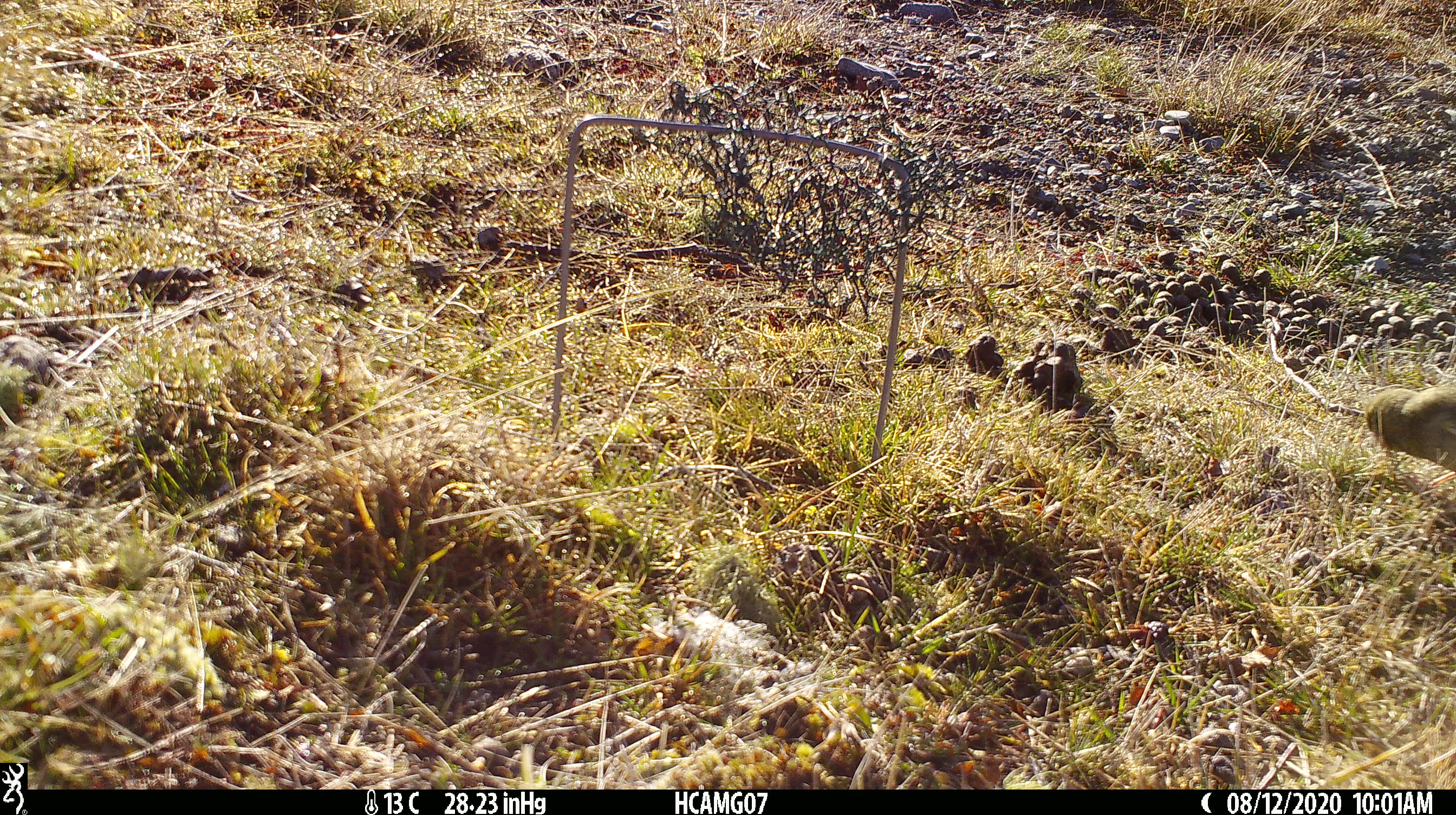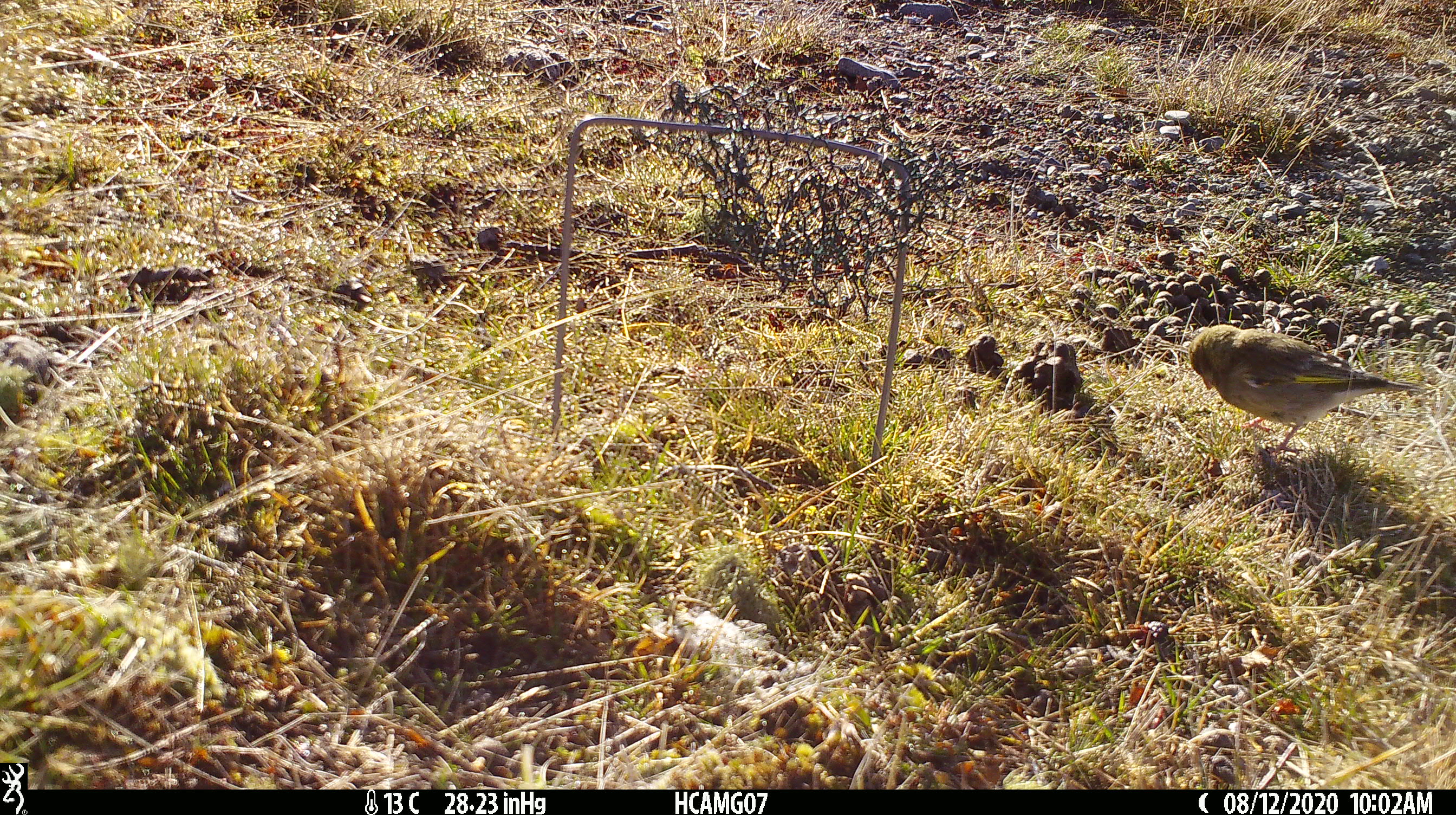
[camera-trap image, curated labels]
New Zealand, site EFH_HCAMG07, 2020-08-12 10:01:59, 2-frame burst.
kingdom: Animalia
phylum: Chordata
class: Aves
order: Passeriformes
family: Fringillidae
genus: Chloris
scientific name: Chloris chloris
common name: greenfinch